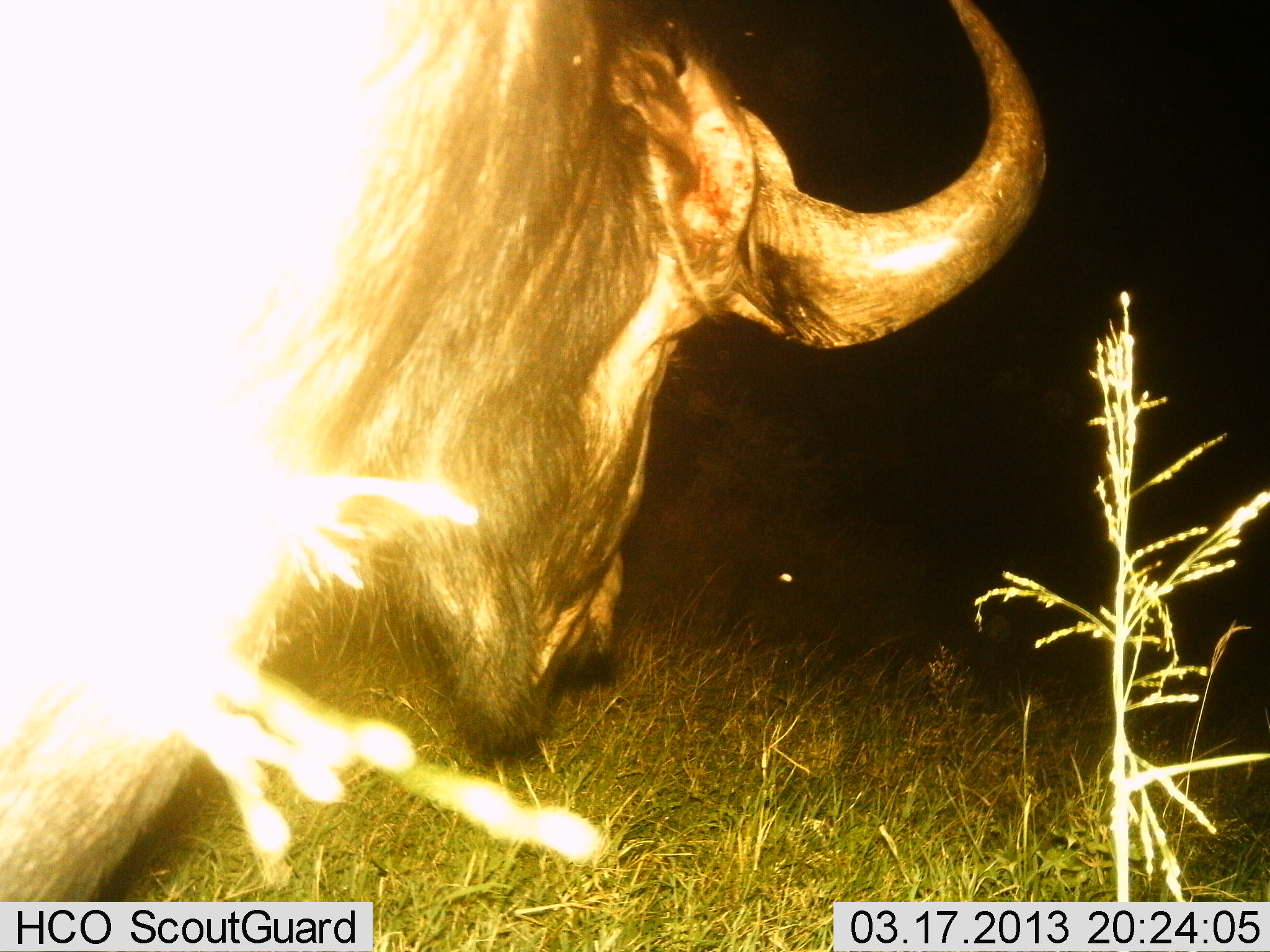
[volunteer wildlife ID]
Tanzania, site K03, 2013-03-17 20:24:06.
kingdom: Animalia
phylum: Chordata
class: Mammalia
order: Artiodactyla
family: Bovidae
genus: Syncerus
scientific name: Syncerus caffer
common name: cape buffalo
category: buffalo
Buffalo (cape buffalo) (Syncerus caffer), count 1. Behavior (volunteer vote fractions): standing 52%, resting 0%, moving 44%, interacting 0%. Young present (vote fraction): 0%. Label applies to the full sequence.